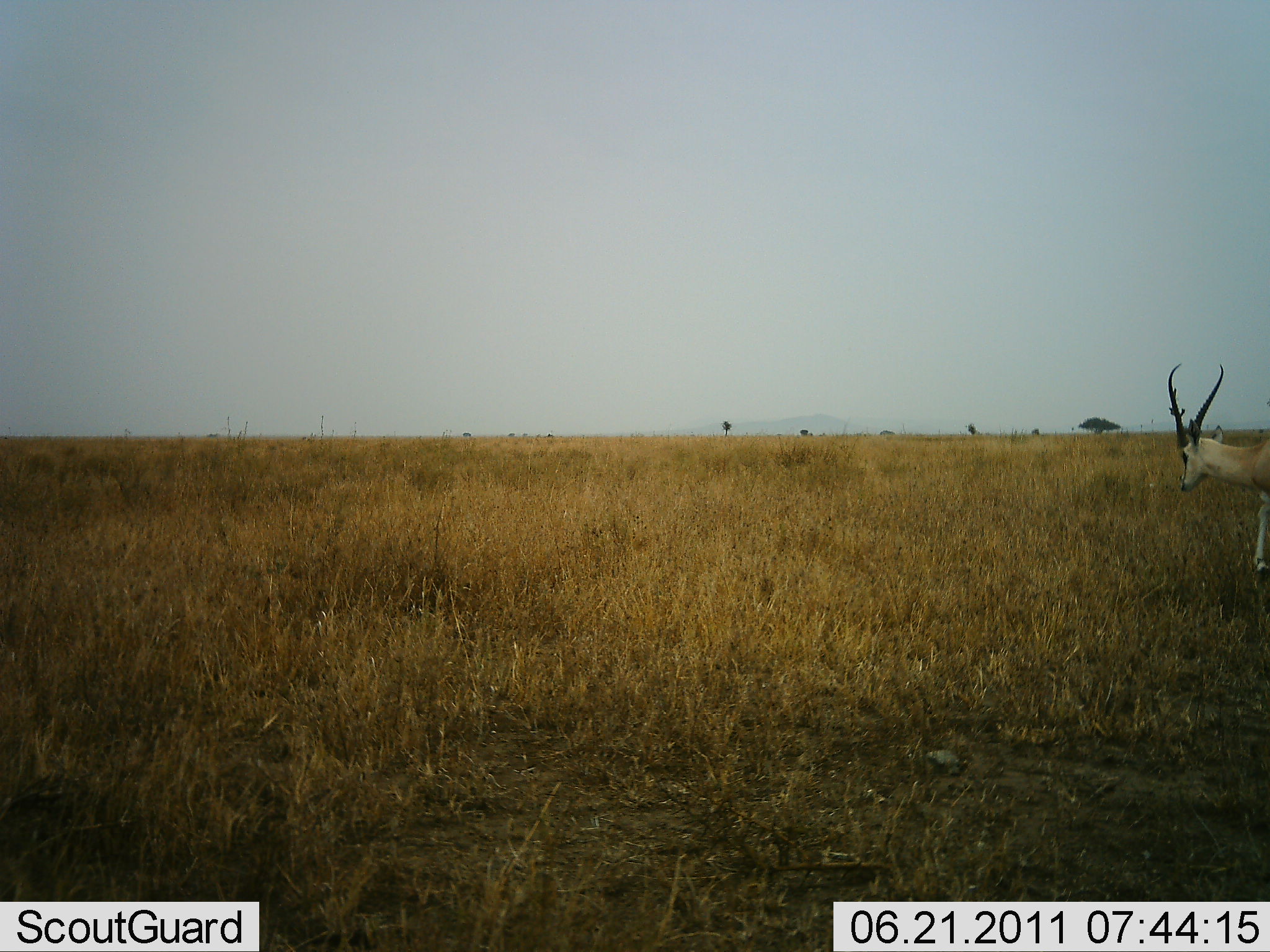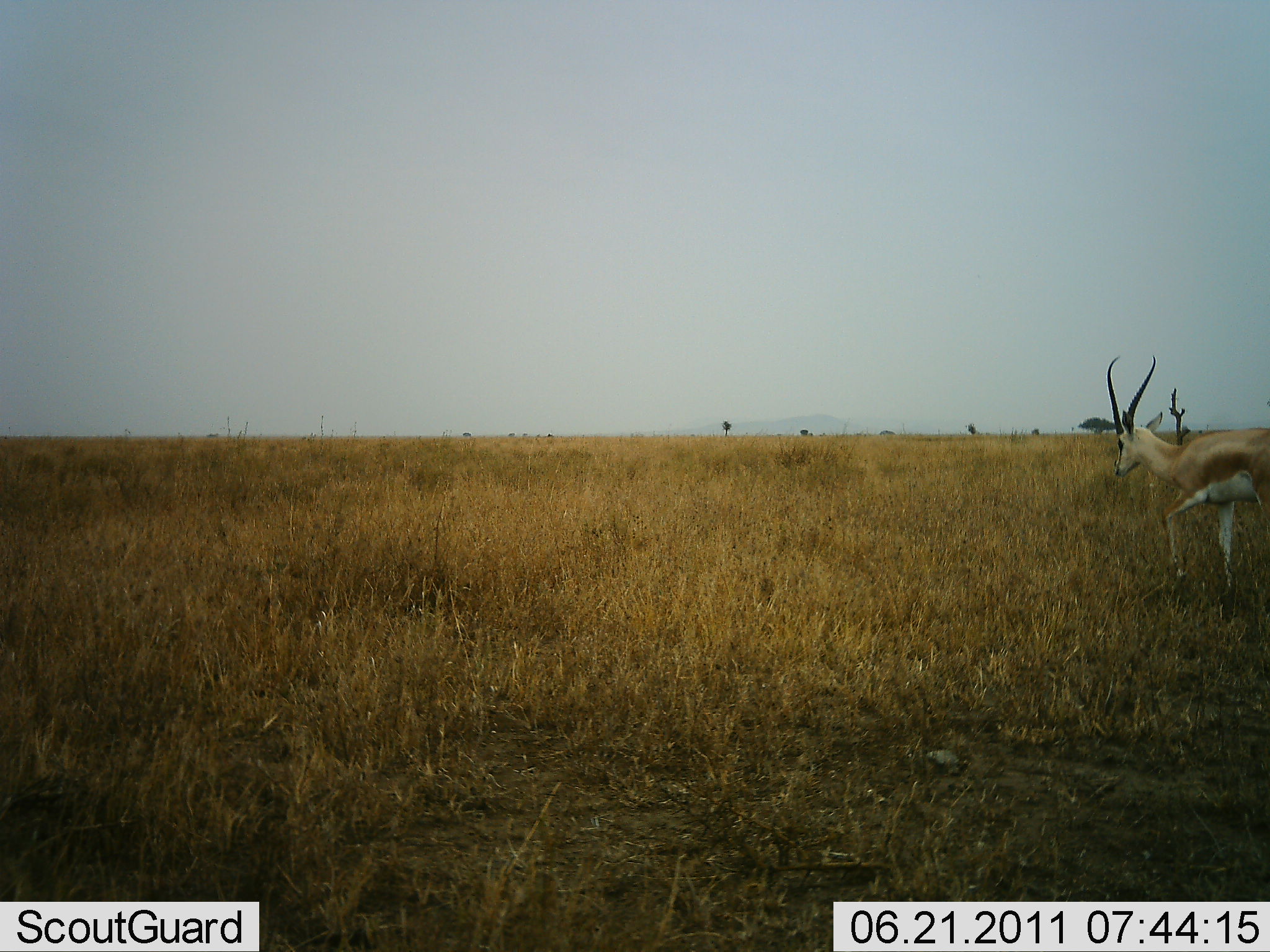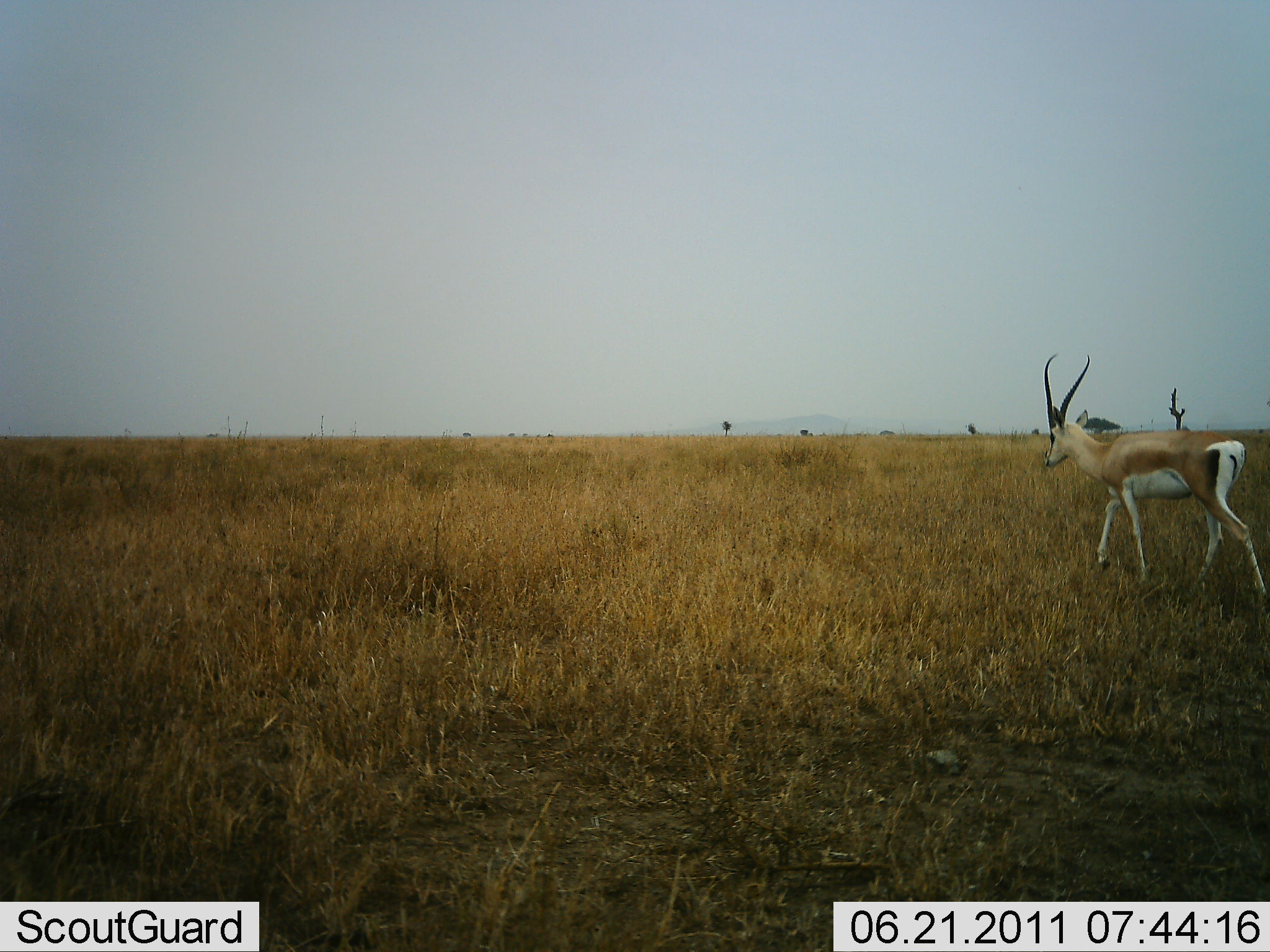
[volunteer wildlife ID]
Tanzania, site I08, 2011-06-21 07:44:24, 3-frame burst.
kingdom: Animalia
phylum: Chordata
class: Mammalia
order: Artiodactyla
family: Bovidae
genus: Nanger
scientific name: Nanger granti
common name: grant's gazelle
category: gazellegrants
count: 1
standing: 6%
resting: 0%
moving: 100%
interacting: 0%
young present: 0%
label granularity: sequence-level